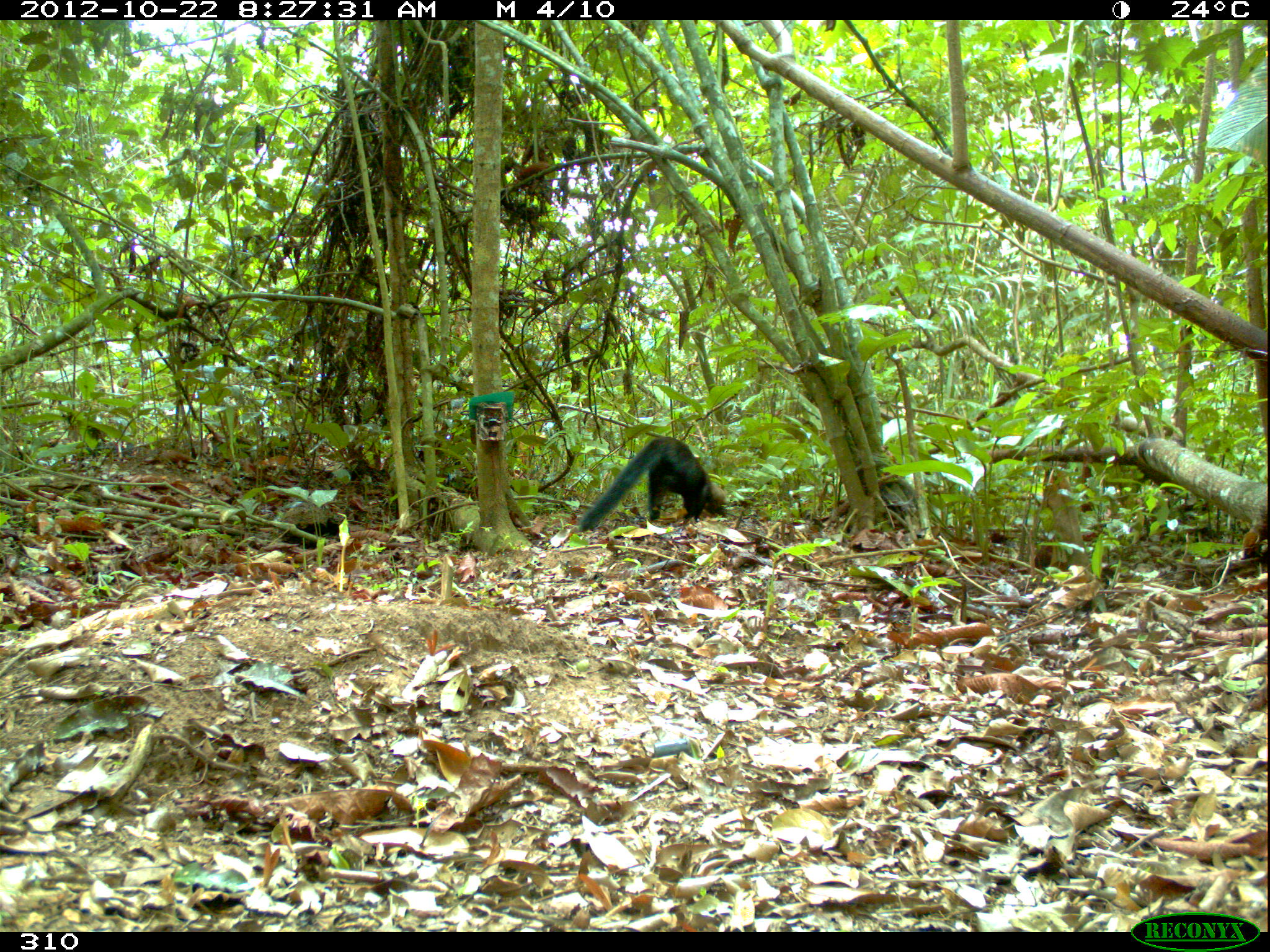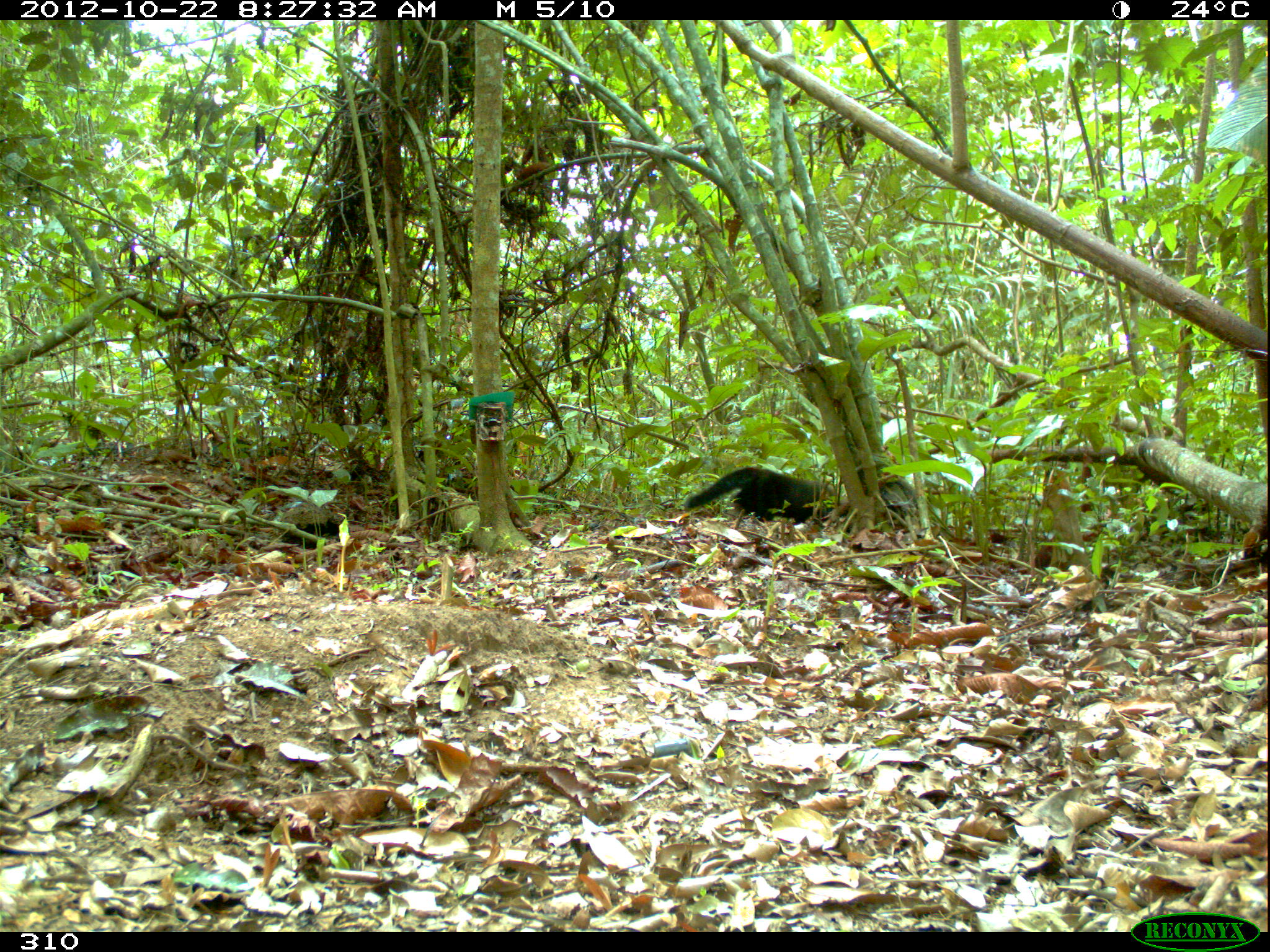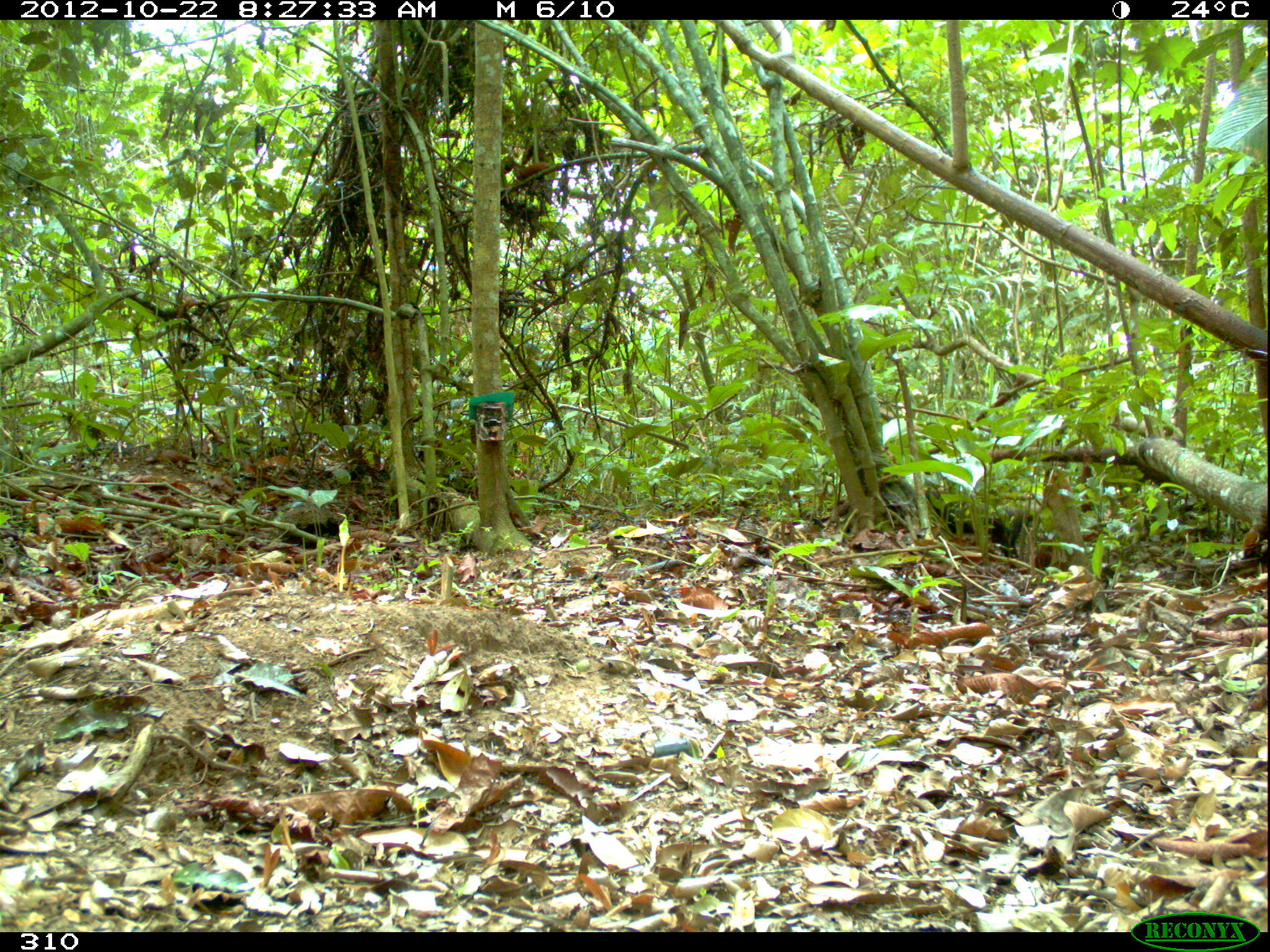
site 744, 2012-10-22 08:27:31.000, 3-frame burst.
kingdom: Animalia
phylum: Chordata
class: Mammalia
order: Carnivora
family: Mustelidae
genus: Eira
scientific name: Eira barbara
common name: tayra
Eira barbara (tayra).